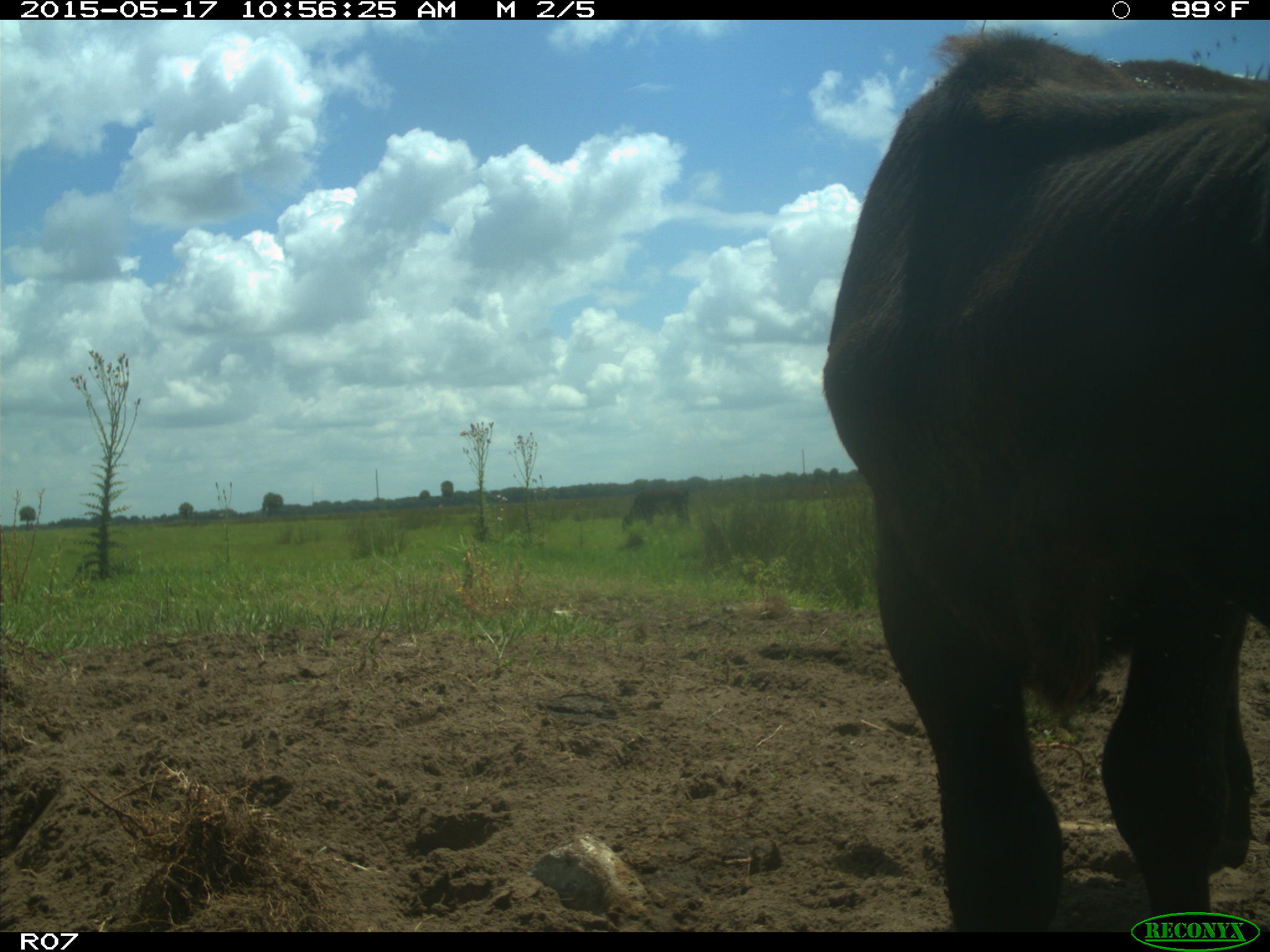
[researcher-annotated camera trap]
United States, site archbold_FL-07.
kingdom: Animalia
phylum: Chordata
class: Mammalia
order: Artiodactyla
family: Bovidae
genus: Bos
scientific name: Bos taurus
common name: domestic cow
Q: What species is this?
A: Bos taurus (domestic cow).